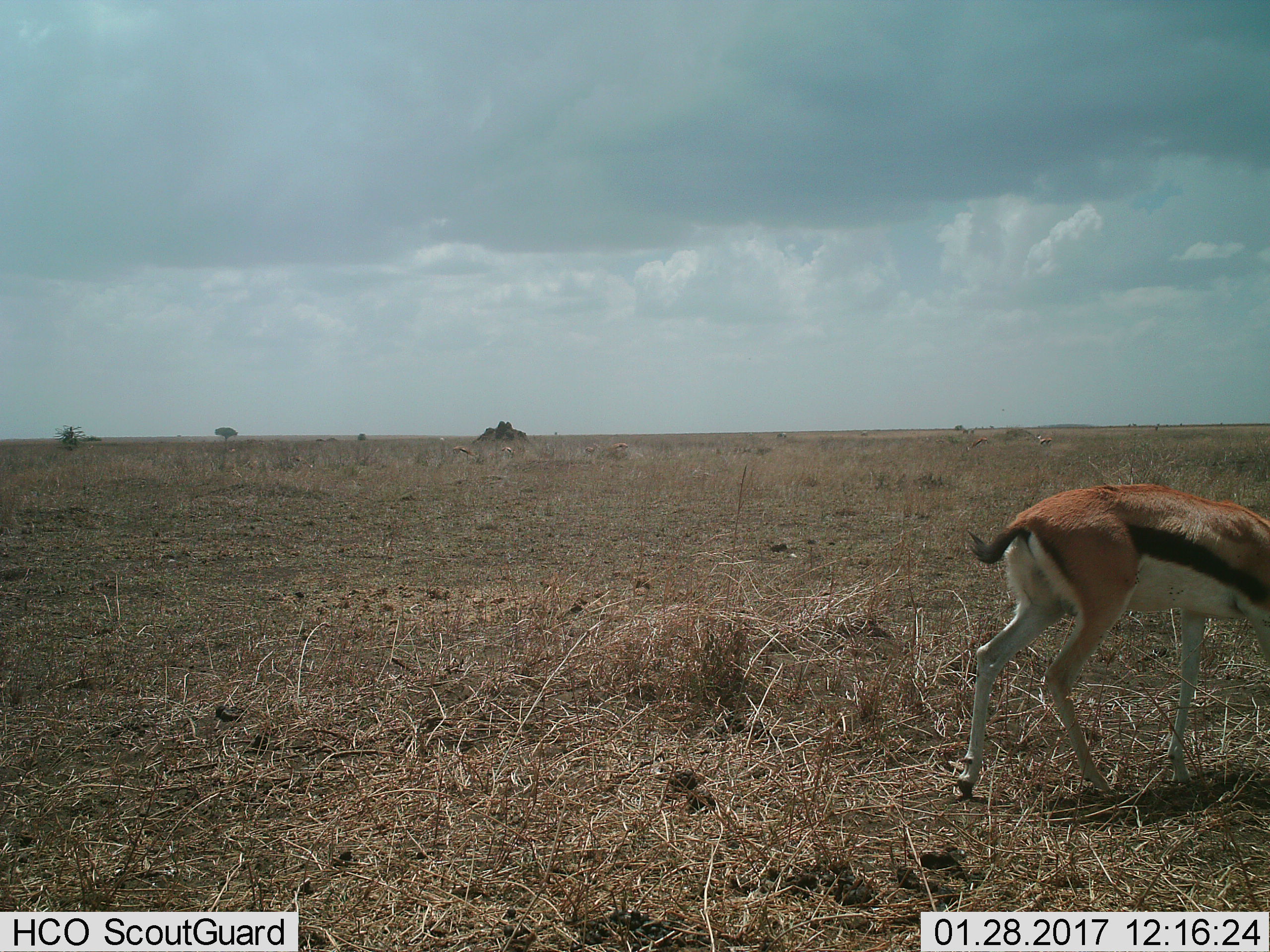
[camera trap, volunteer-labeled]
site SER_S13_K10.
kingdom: Animalia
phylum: Chordata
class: Mammalia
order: Artiodactyla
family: Bovidae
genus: Eudorcas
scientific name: Eudorcas thomsonii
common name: thomson's gazelle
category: gazellethomsons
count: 1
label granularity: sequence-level